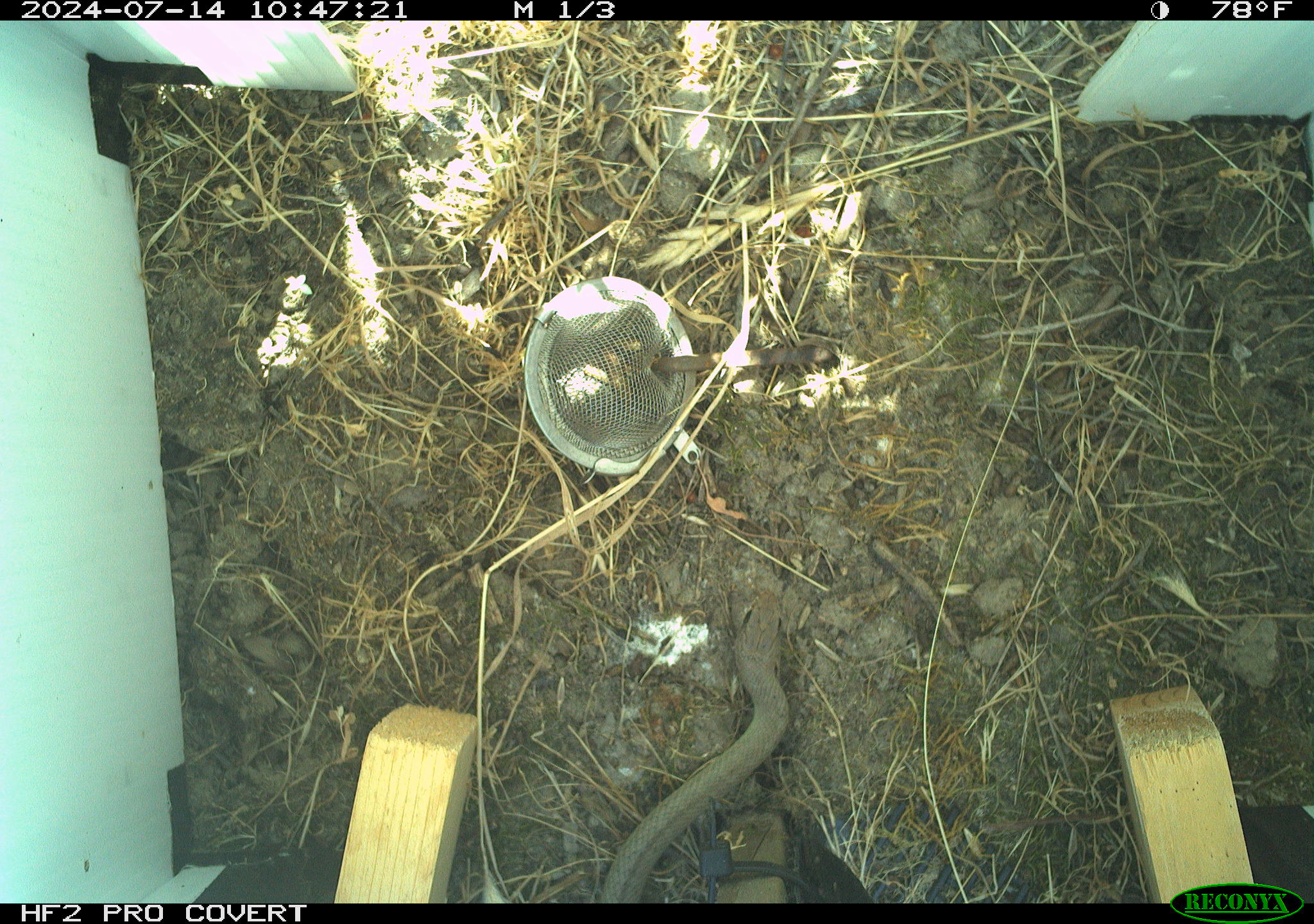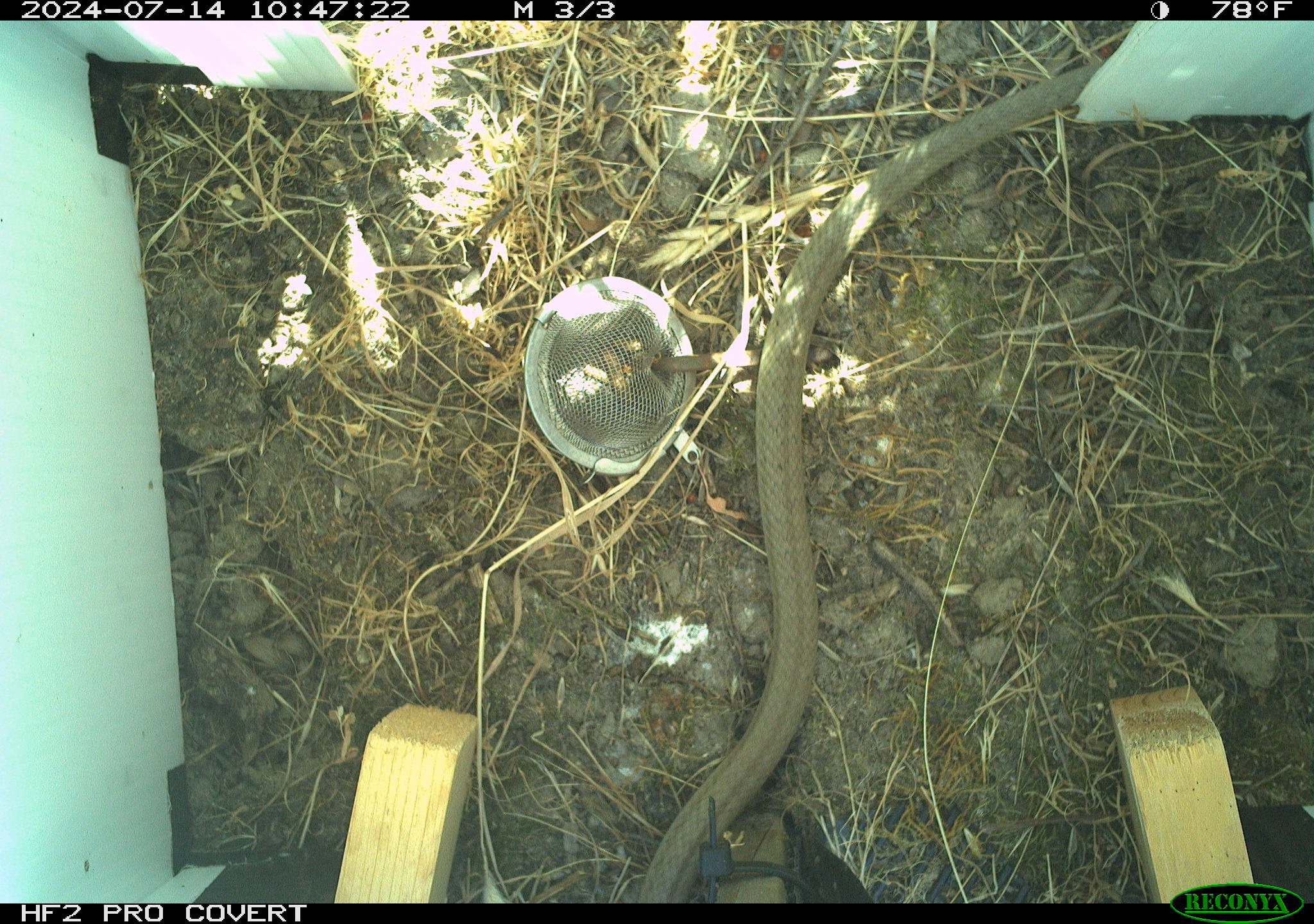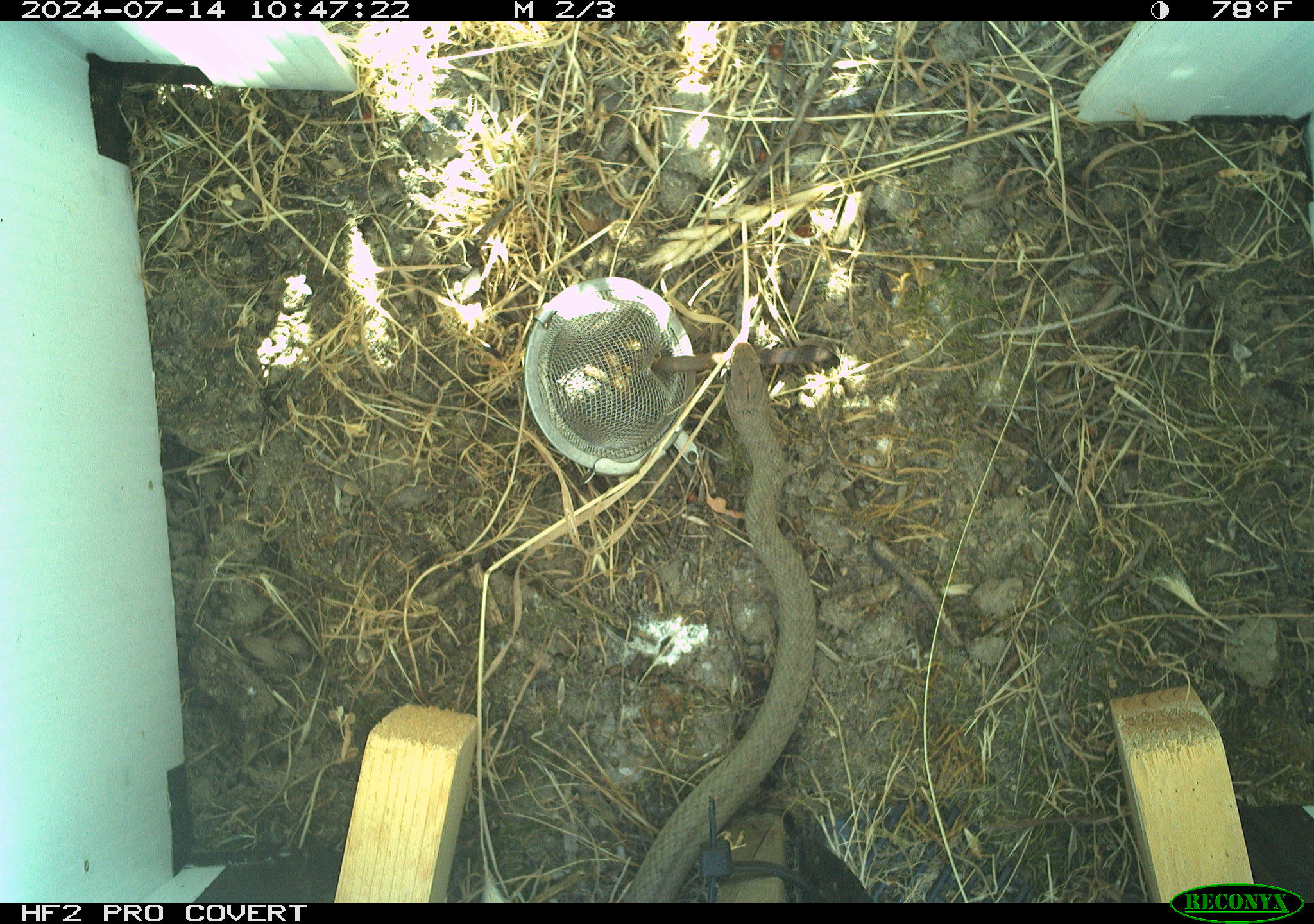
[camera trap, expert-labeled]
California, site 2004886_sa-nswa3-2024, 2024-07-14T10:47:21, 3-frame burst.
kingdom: Animalia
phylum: Chordata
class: Reptilia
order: Squamata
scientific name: Squamata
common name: lizards and snakes